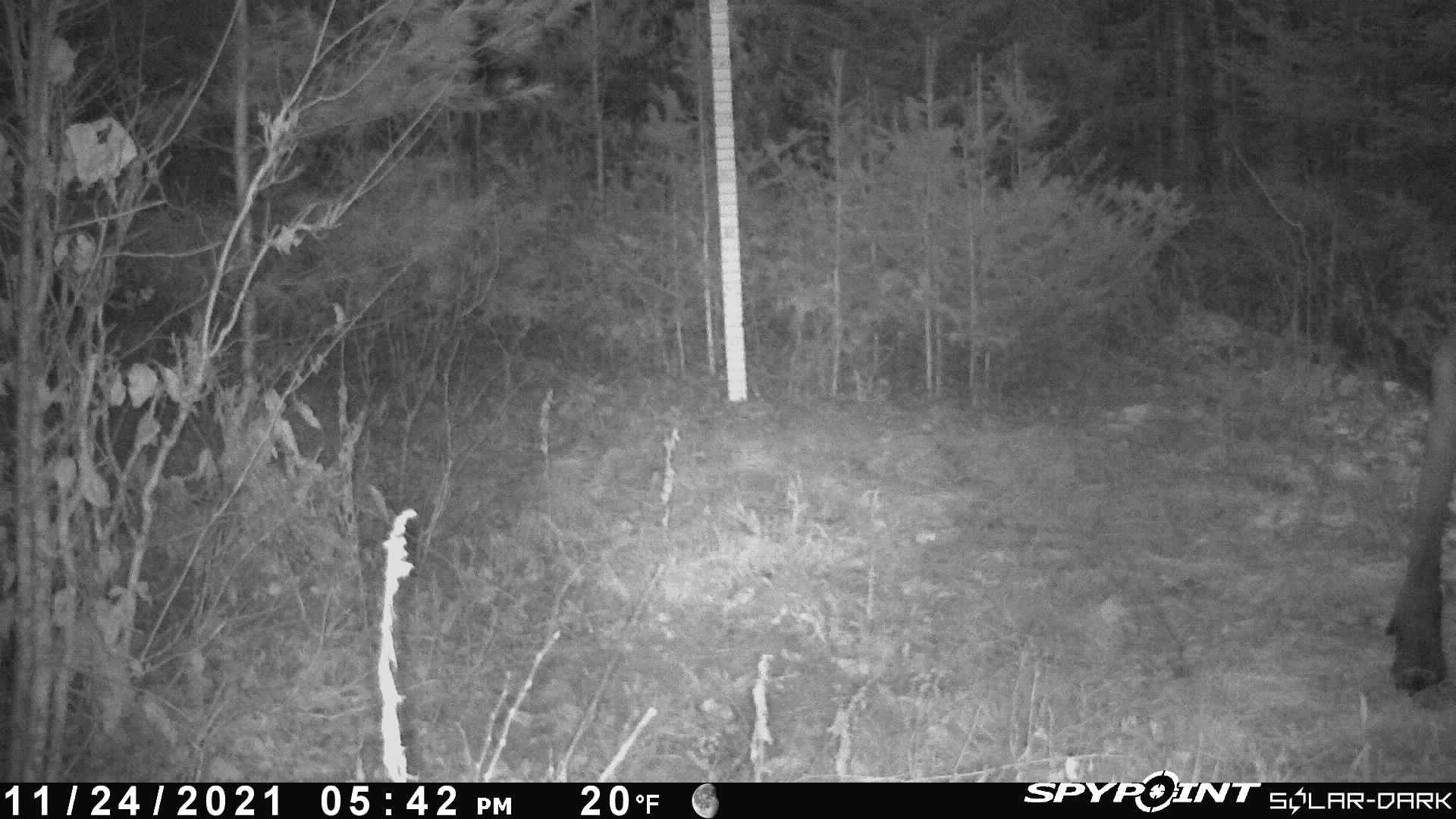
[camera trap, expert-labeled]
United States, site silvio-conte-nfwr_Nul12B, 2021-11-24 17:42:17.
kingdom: Animalia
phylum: Chordata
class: Mammalia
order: Artiodactyla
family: Cervidae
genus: Alces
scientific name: Alces alces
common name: moose